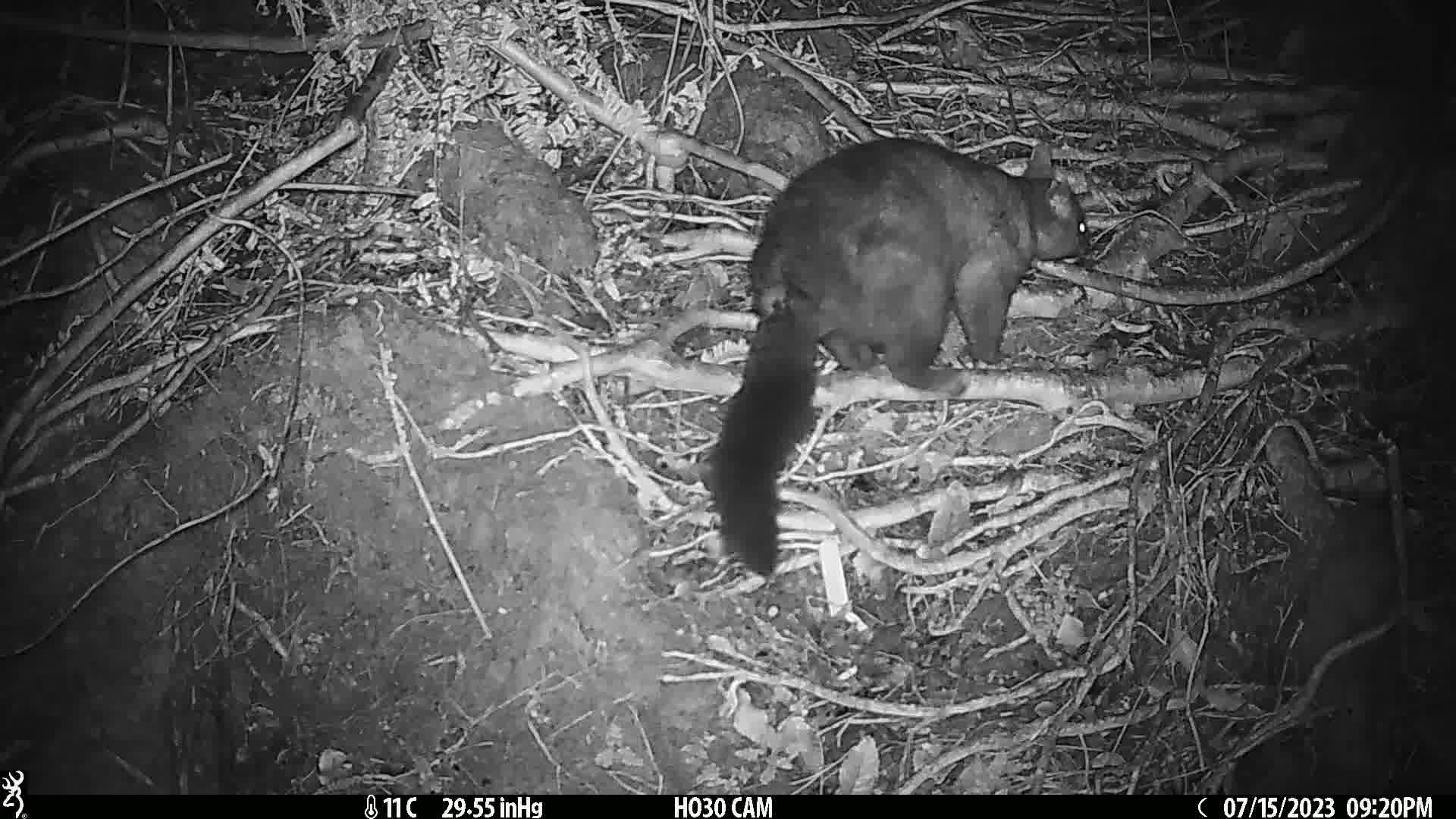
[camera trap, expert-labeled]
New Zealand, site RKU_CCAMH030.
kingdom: Animalia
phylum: Chordata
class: Mammalia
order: Diprotodontia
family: Phalangeridae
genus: Trichosurus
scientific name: Trichosurus vulpecula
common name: common brushtail possum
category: possum